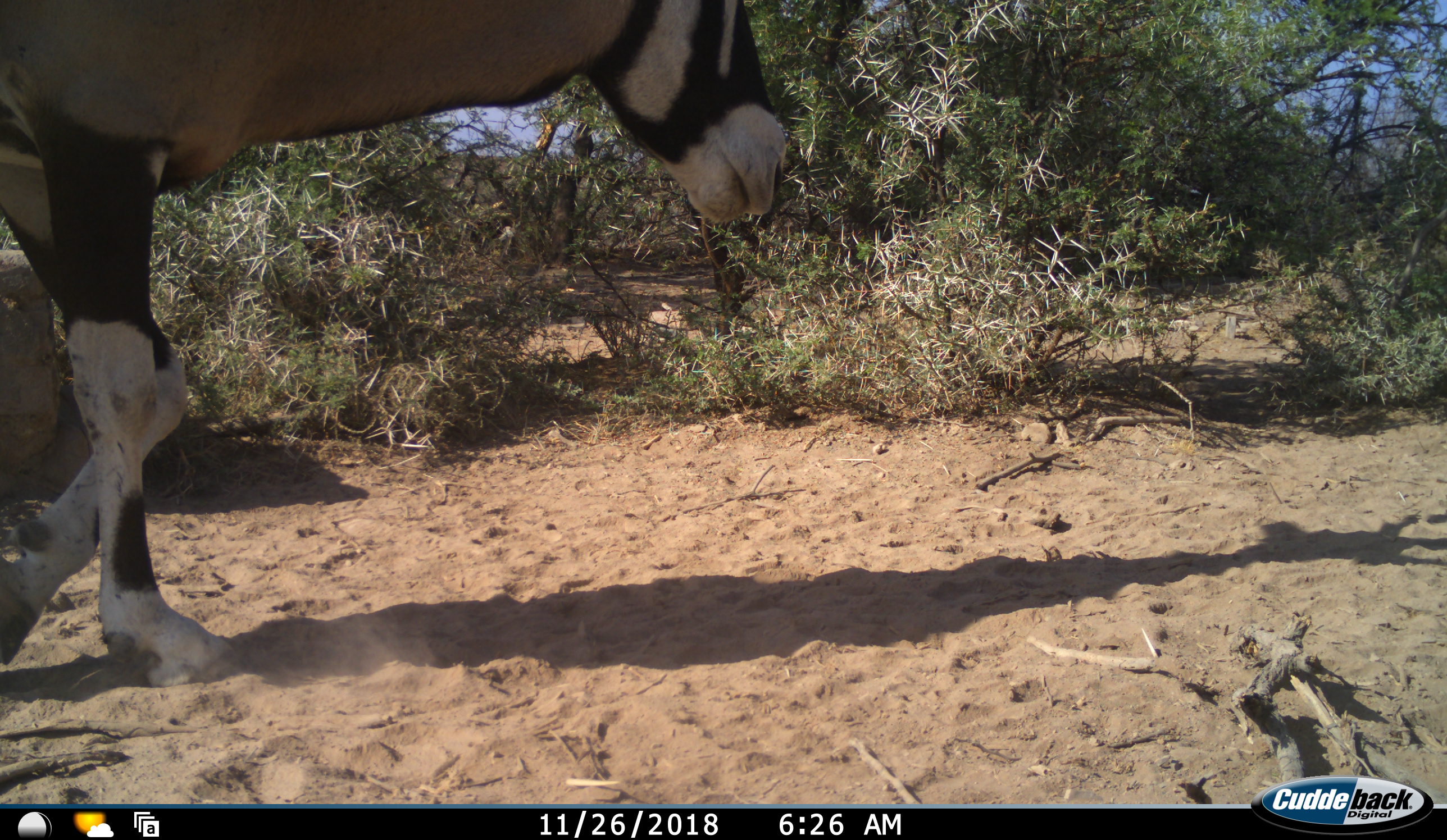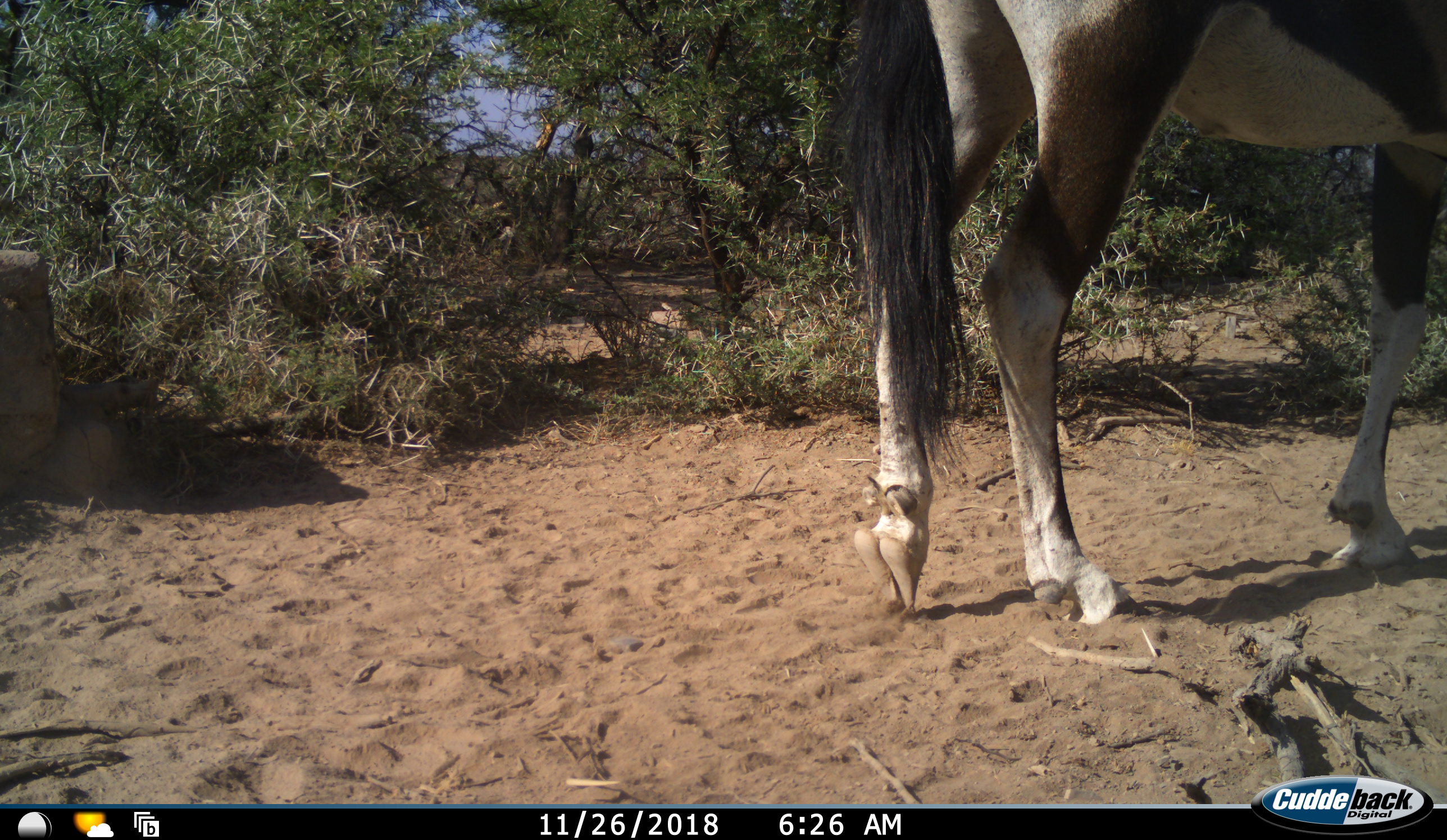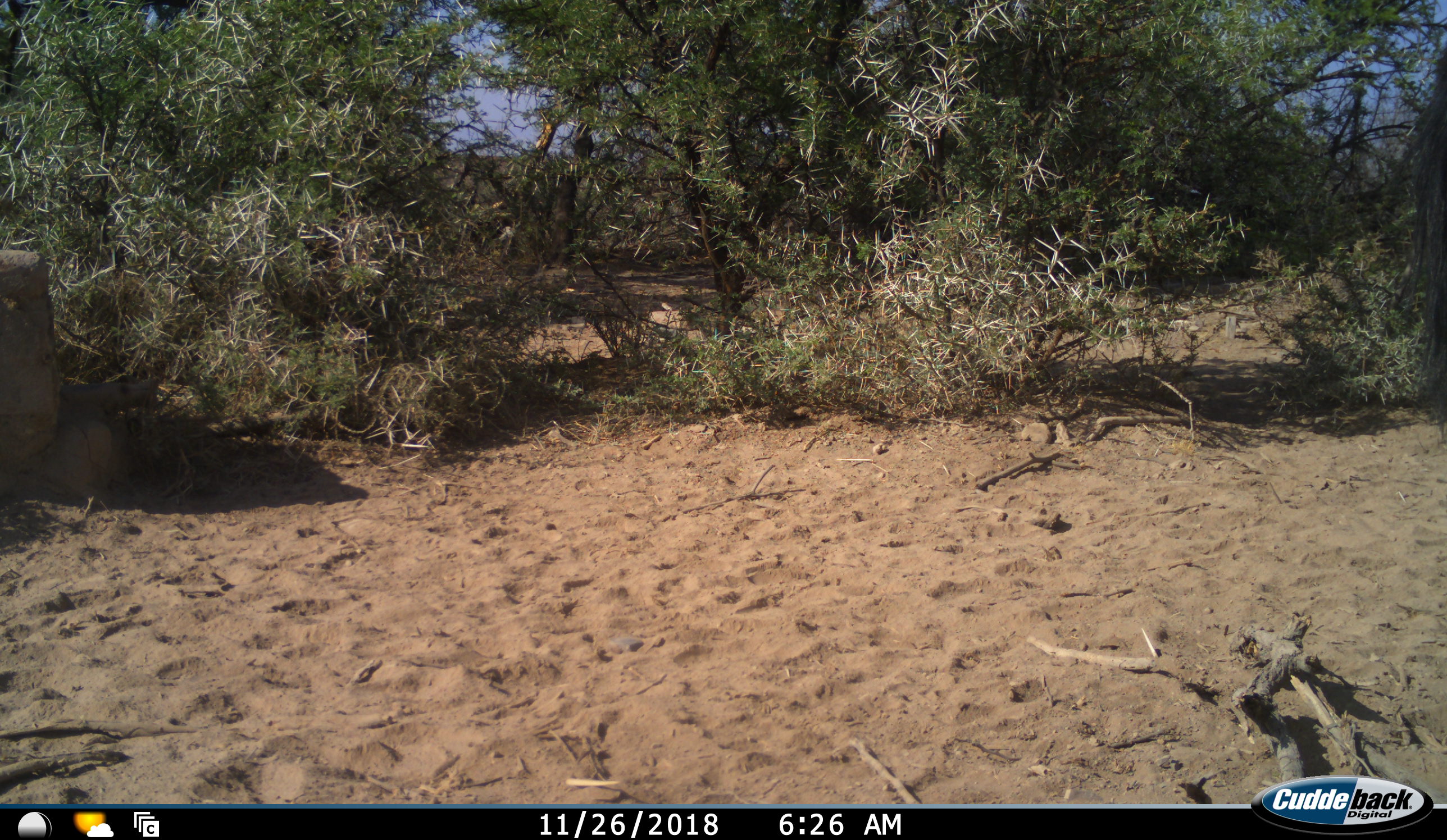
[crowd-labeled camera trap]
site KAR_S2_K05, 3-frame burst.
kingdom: Animalia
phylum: Chordata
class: Mammalia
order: Artiodactyla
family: Bovidae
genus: Oryx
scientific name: Oryx gazella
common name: gemsbok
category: oryx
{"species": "oryx (gemsbok) (Oryx gazella)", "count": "1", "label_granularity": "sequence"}